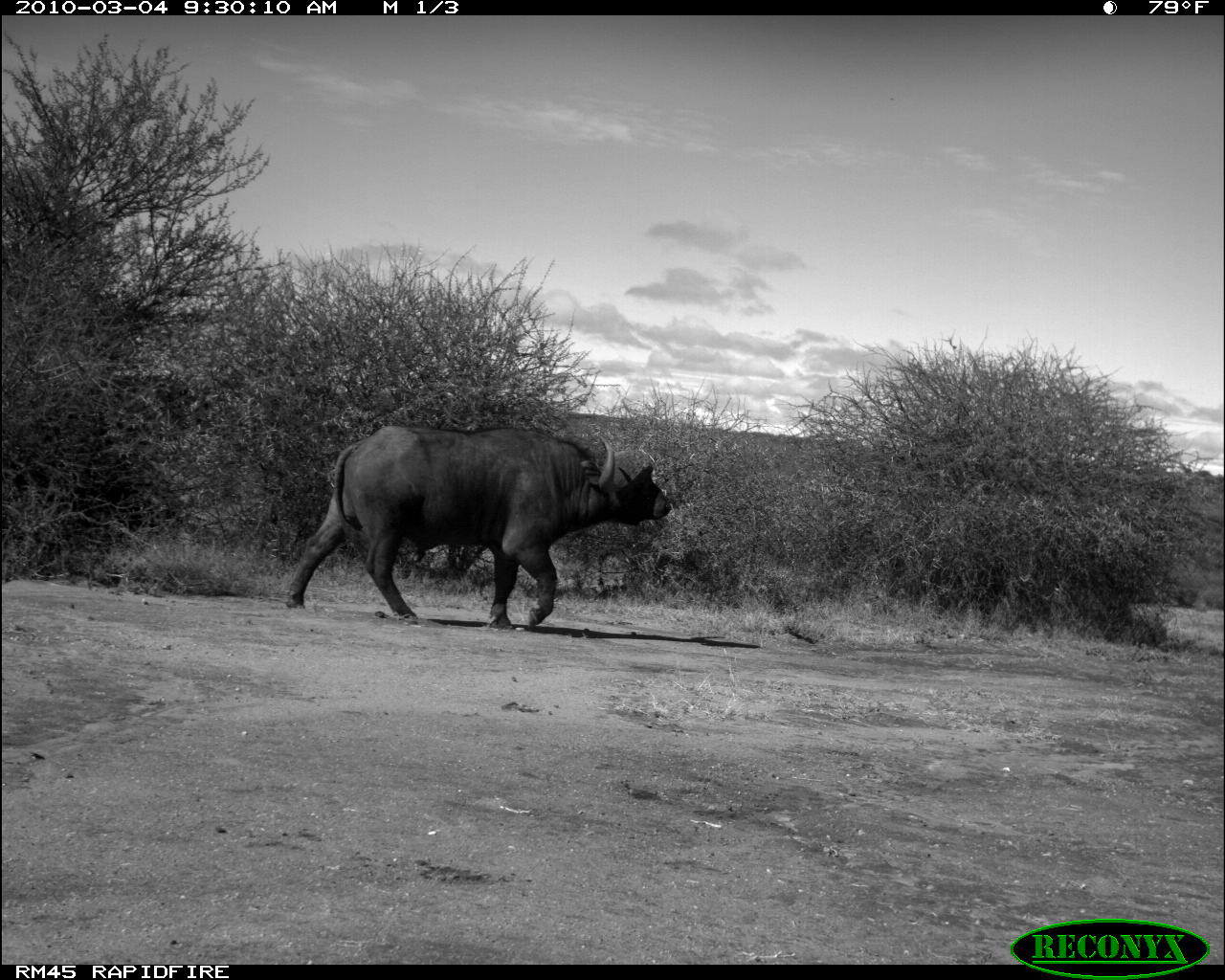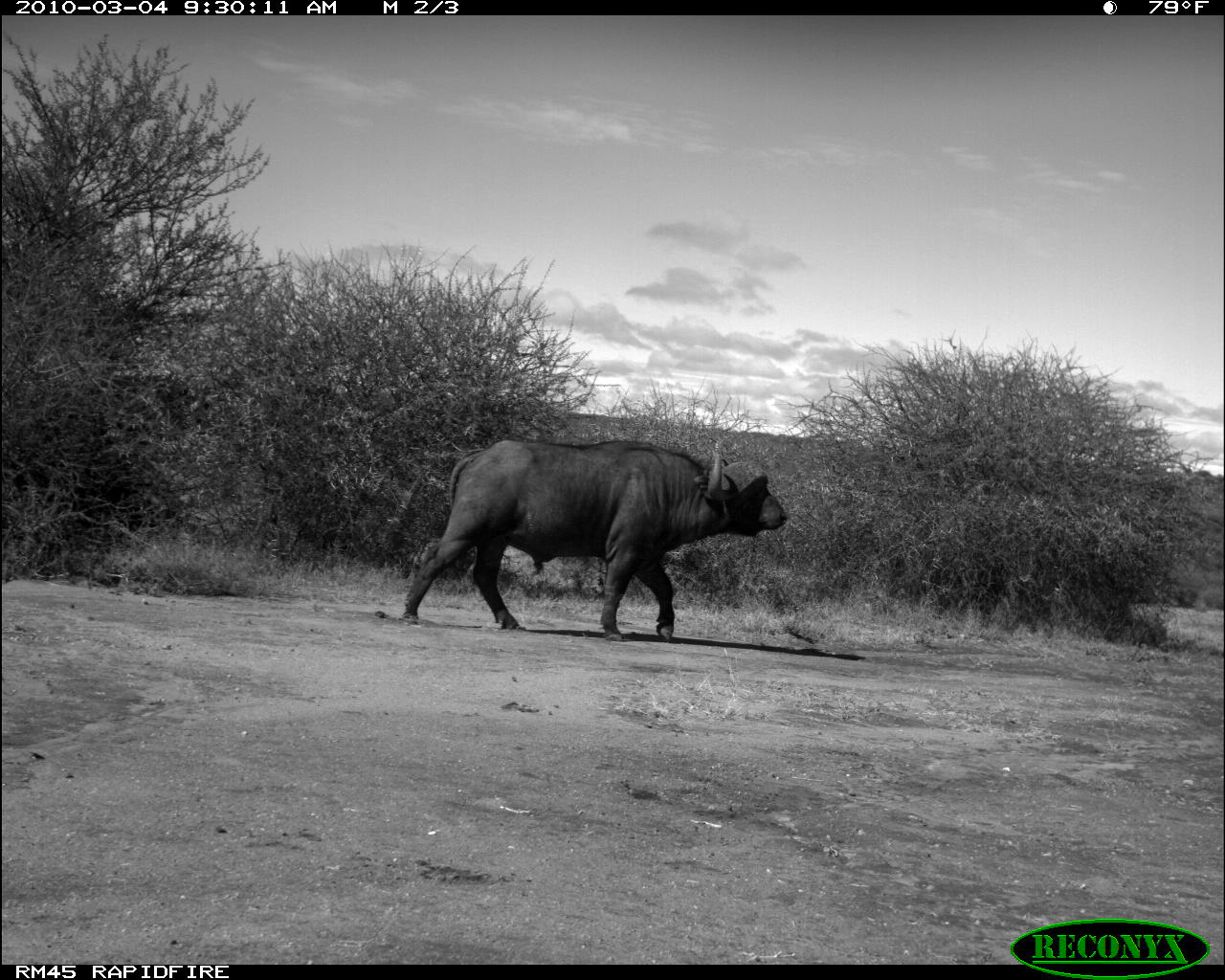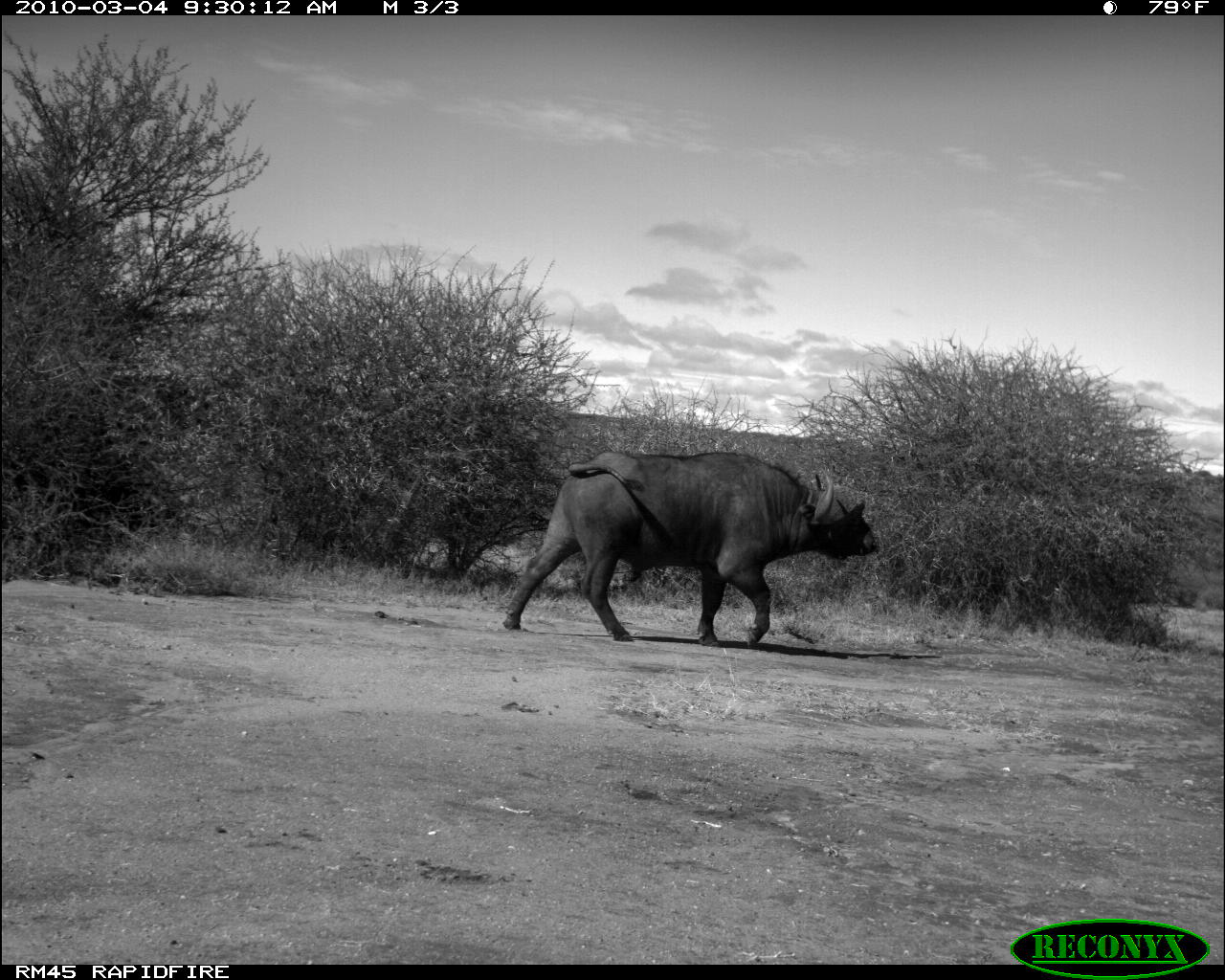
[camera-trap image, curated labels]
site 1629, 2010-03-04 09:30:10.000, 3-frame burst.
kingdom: Animalia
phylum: Chordata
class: Mammalia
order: Artiodactyla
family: Bovidae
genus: Syncerus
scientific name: Syncerus caffer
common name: african buffalo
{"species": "Syncerus caffer (african buffalo)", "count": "1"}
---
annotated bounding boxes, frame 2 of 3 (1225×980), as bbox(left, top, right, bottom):
syncerus caffer: bbox(396, 433, 789, 642)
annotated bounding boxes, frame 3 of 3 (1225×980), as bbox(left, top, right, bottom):
syncerus caffer: bbox(501, 448, 877, 649)